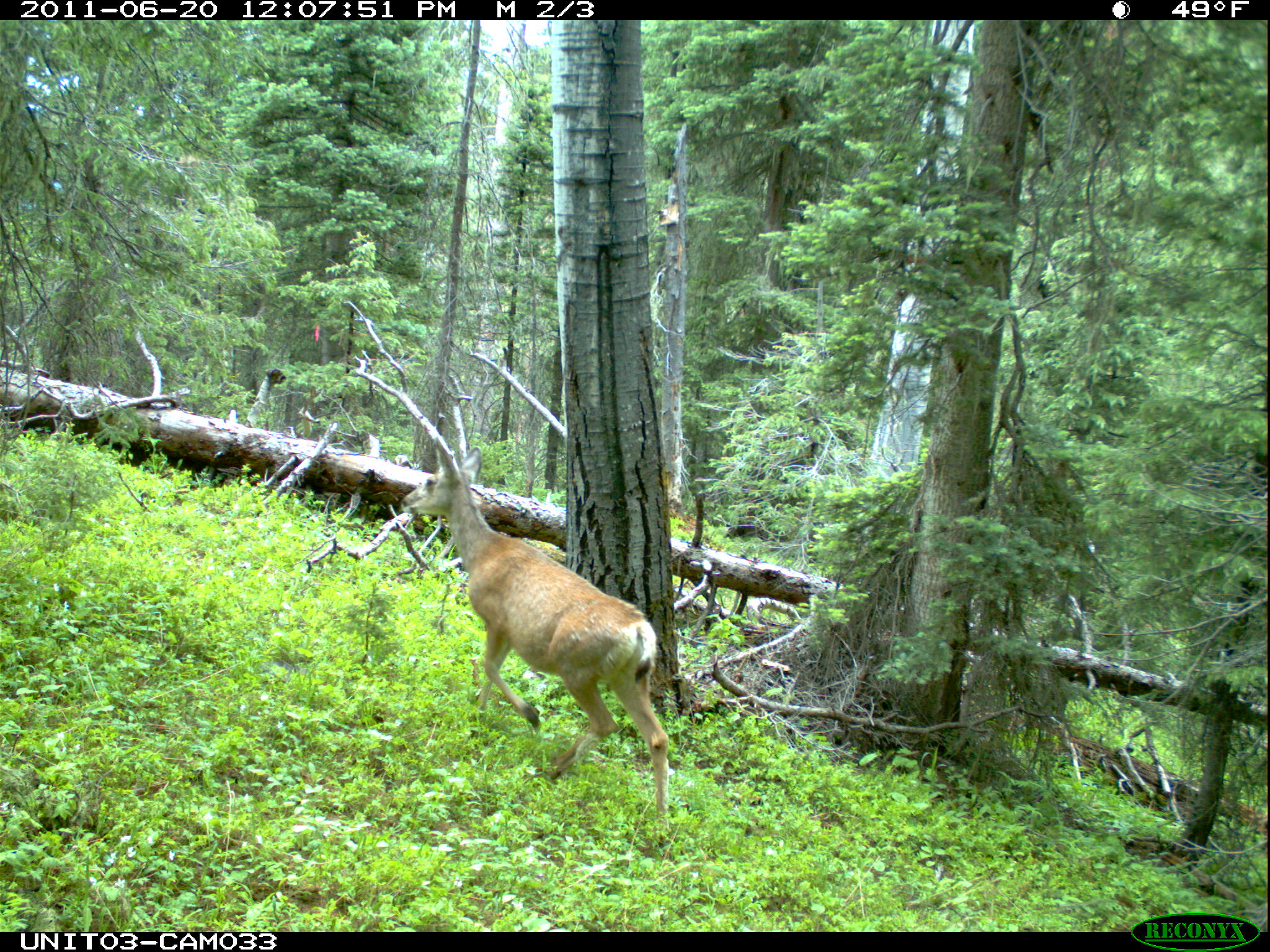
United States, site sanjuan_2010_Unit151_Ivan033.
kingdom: Animalia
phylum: Chordata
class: Mammalia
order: Artiodactyla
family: Cervidae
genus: Odocoileus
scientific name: Odocoileus hemionus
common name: mule deer